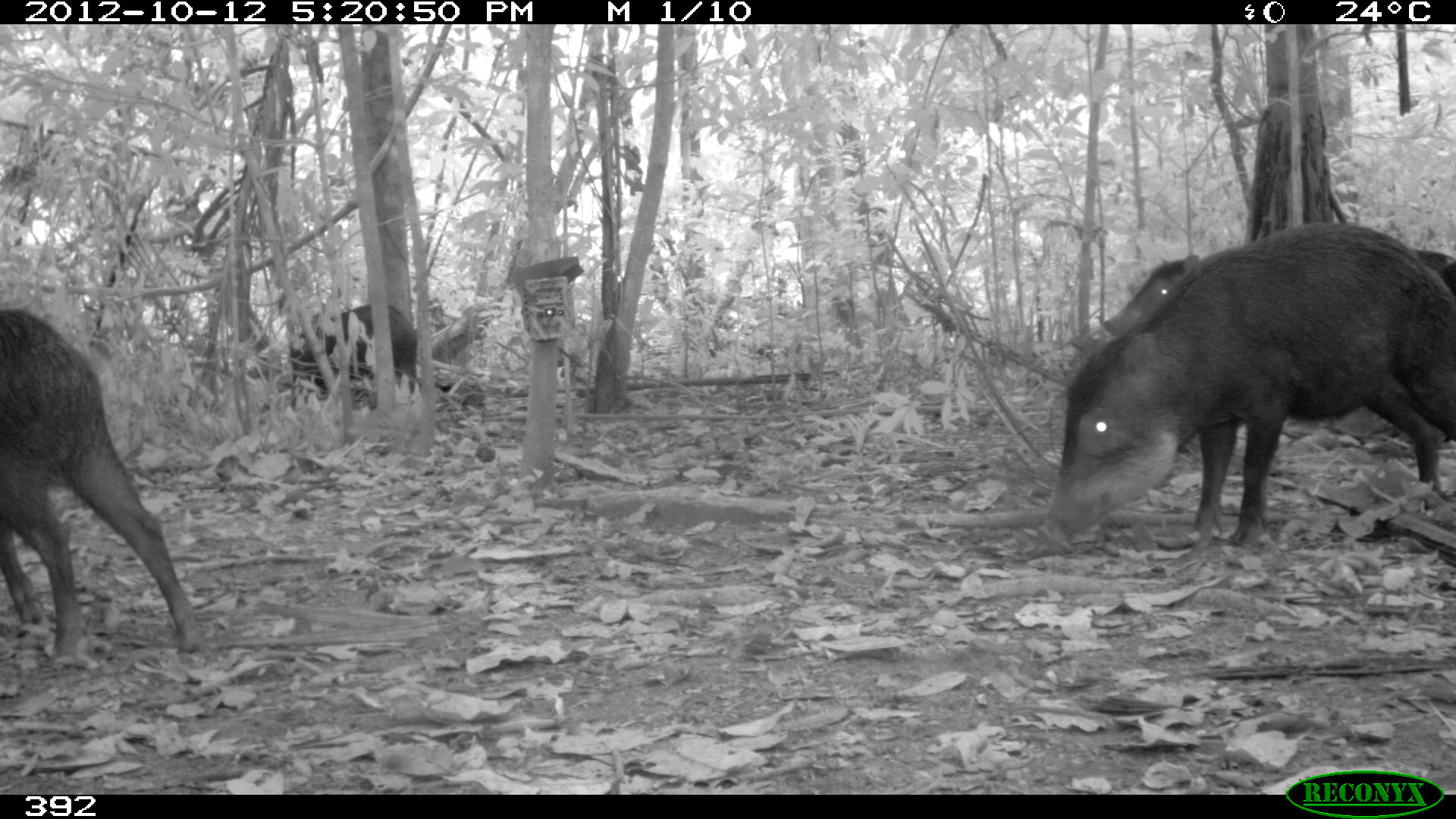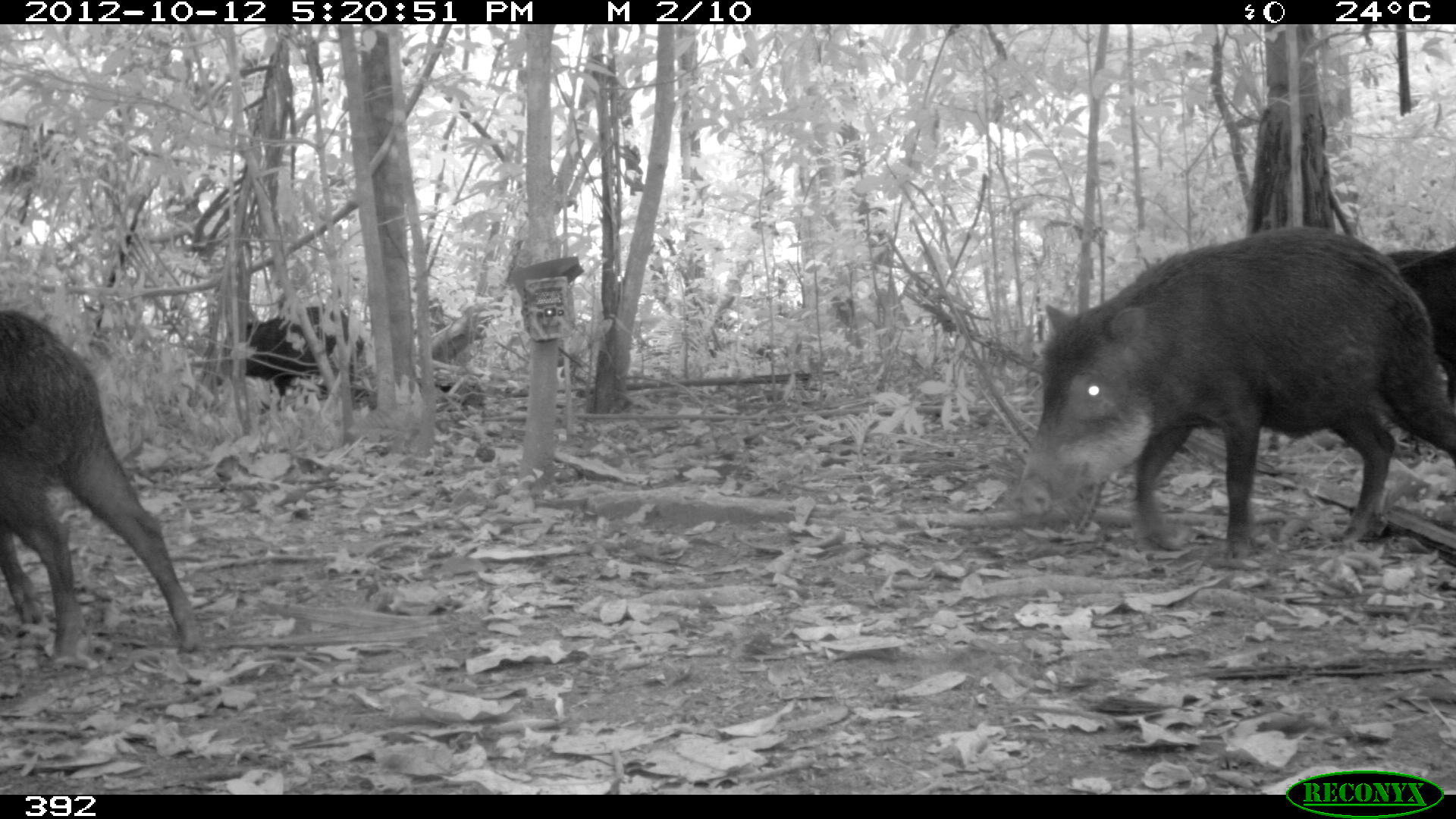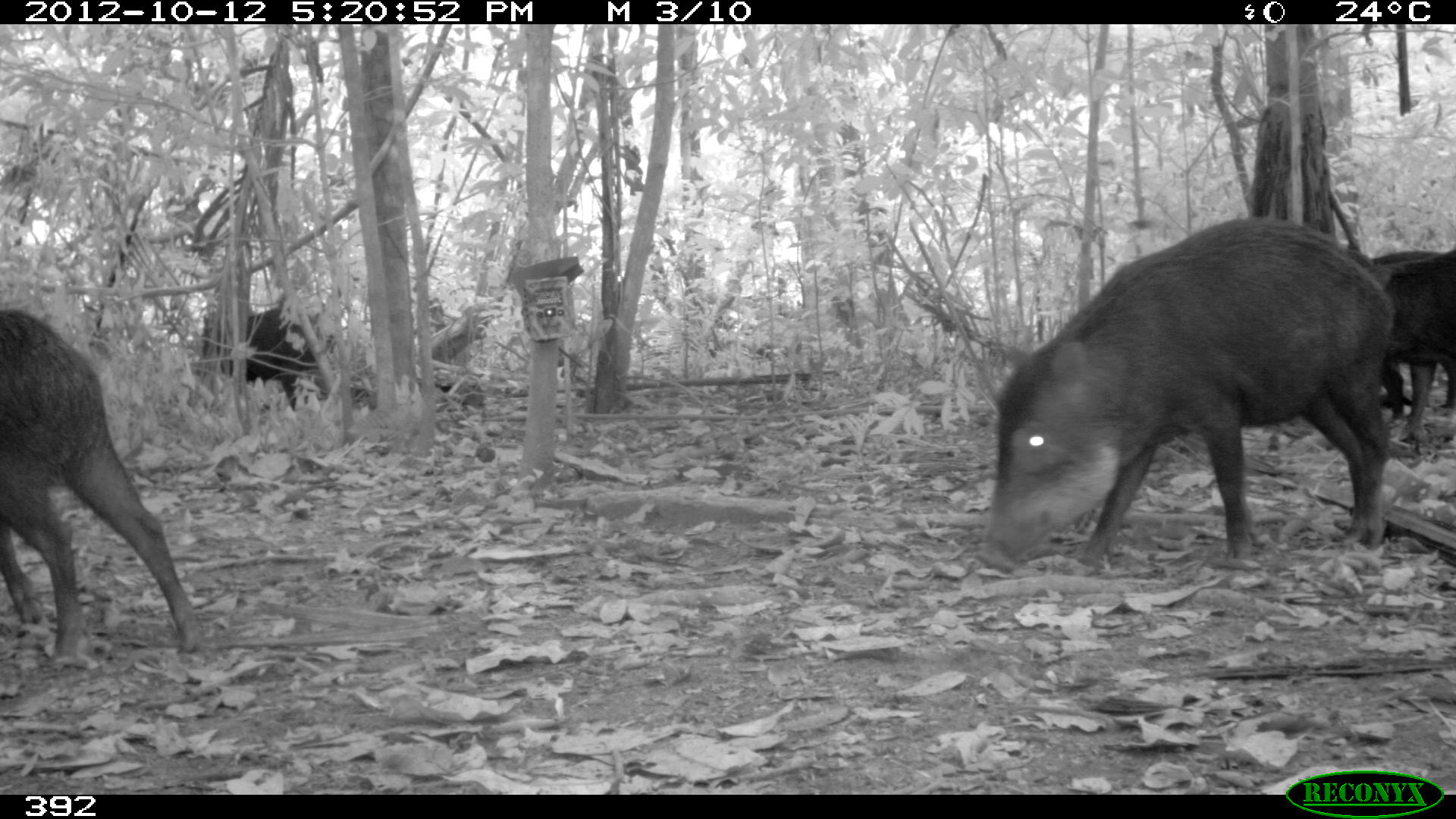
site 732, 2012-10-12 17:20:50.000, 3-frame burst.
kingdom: Animalia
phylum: Chordata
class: Mammalia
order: Artiodactyla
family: Tayassuidae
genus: Tayassu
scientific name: Tayassu pecari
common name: white-lipped peccary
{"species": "Tayassu pecari (white-lipped peccary)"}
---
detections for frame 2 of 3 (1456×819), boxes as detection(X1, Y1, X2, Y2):
tayassu pecari: detection(1014, 225, 1456, 553); detection(0, 309, 201, 650); detection(1387, 244, 1455, 408); detection(245, 306, 365, 397)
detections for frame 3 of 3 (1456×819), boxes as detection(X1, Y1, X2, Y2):
tayassu pecari: detection(981, 218, 1395, 569); detection(0, 308, 204, 657); detection(1350, 249, 1453, 429); detection(202, 304, 334, 412); detection(1368, 250, 1444, 406)